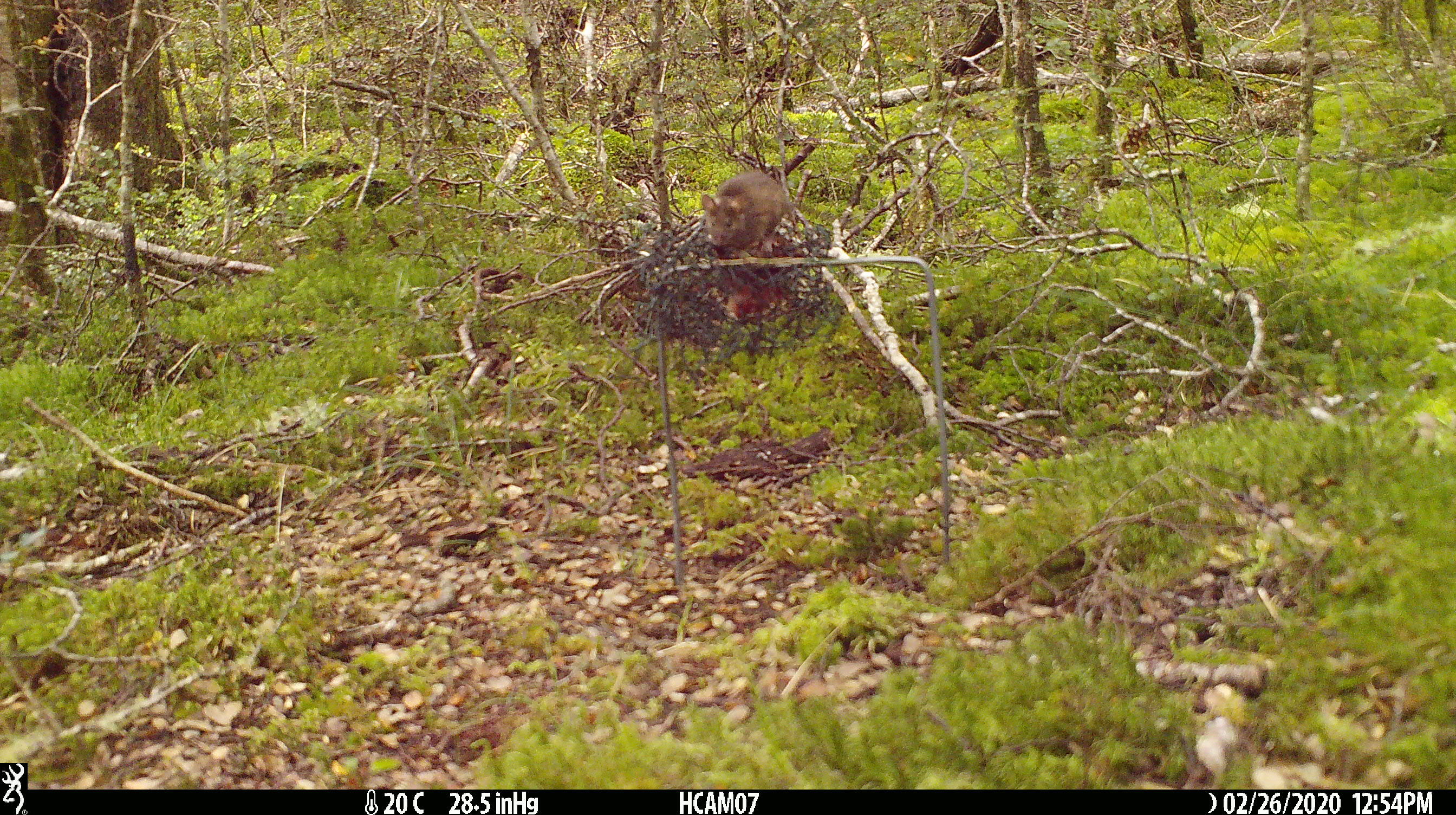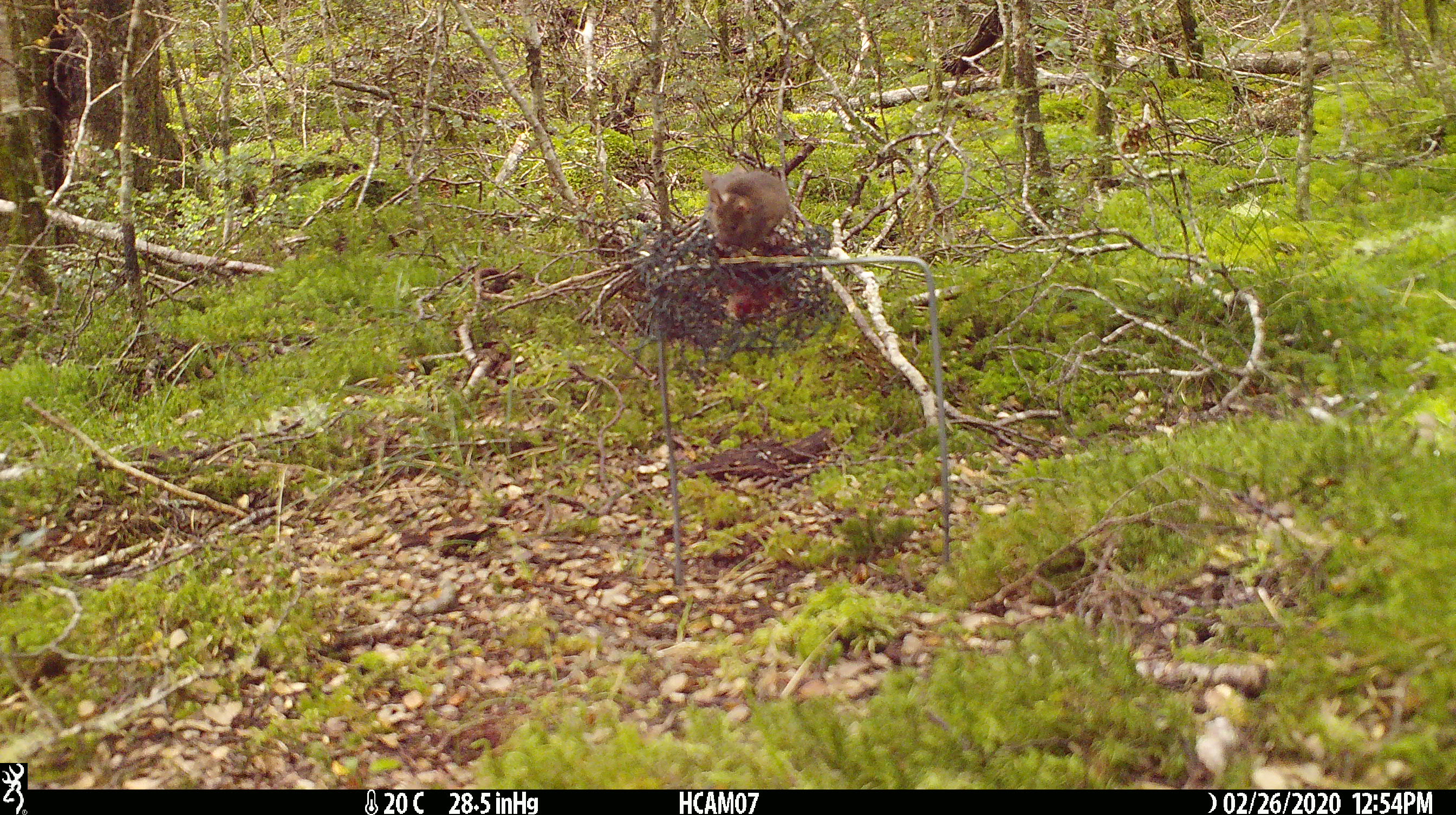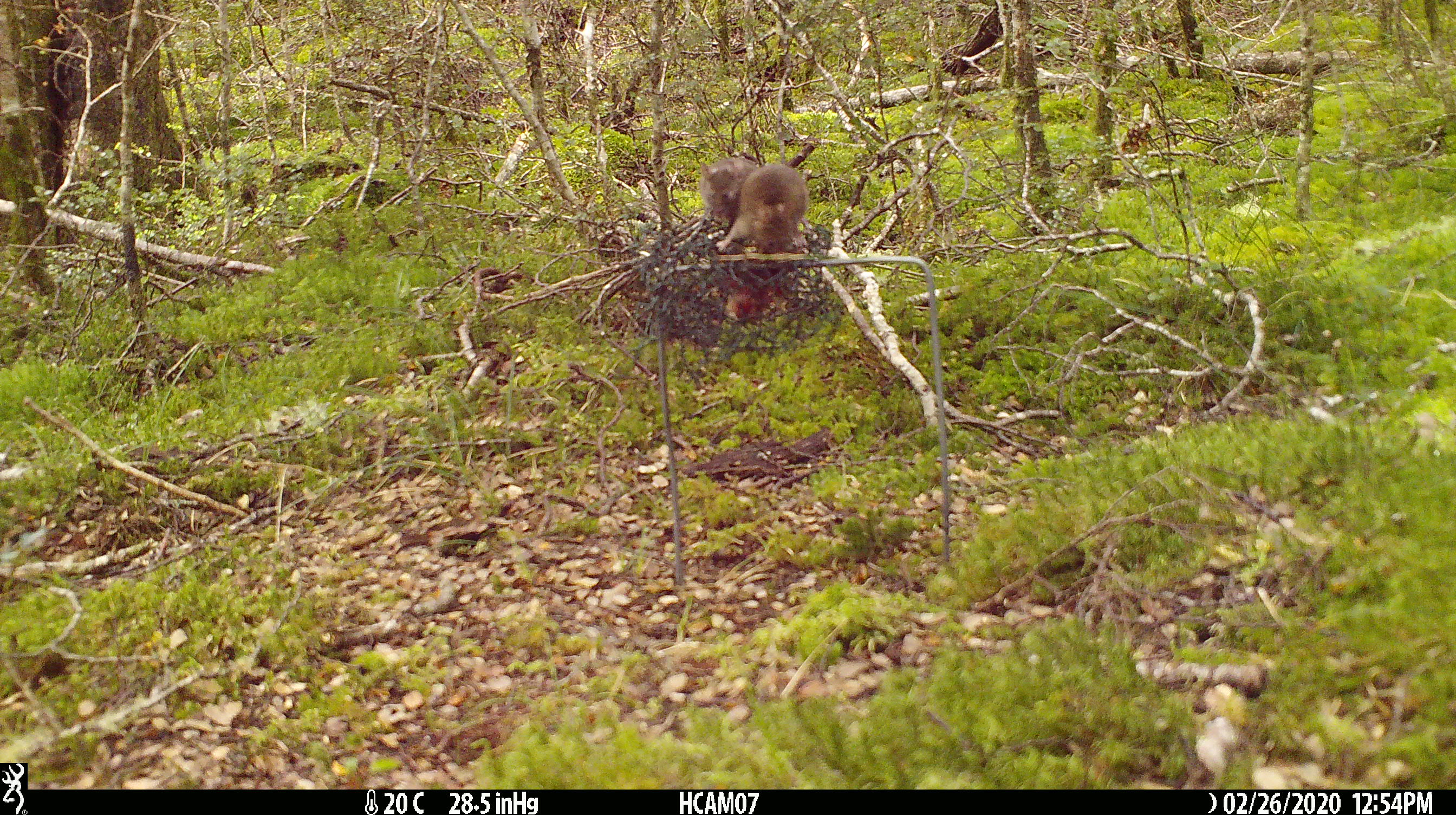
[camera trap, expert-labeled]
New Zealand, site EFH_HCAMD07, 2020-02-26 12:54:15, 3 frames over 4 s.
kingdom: Animalia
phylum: Chordata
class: Mammalia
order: Rodentia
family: Muridae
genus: Mus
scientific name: Mus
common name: mouse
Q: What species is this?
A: Mouse (Mus).